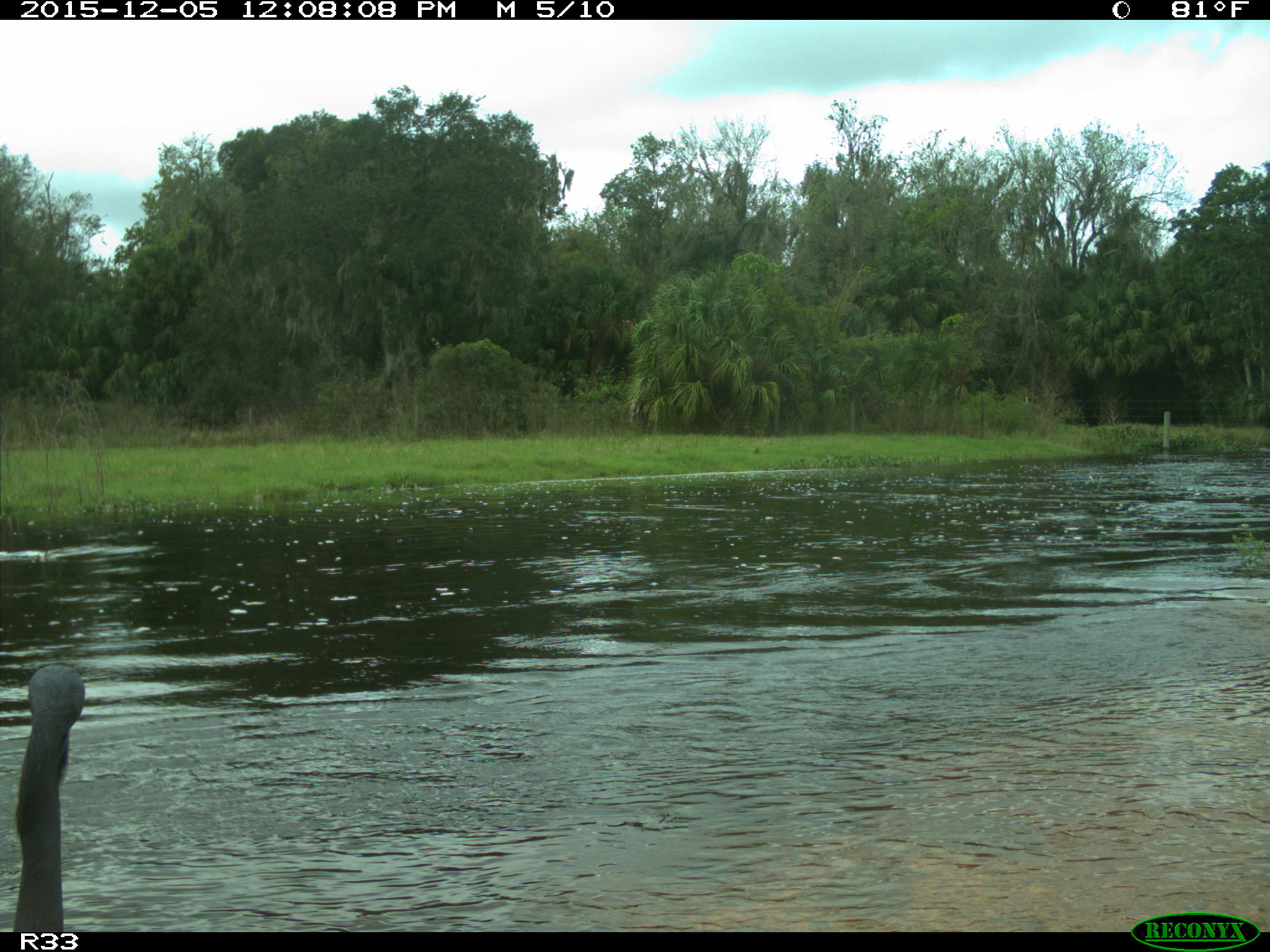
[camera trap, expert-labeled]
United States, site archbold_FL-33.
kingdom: Animalia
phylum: Chordata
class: Aves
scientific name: Aves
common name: birds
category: unidentified bird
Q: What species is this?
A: Unidentified bird (birds) (Aves).